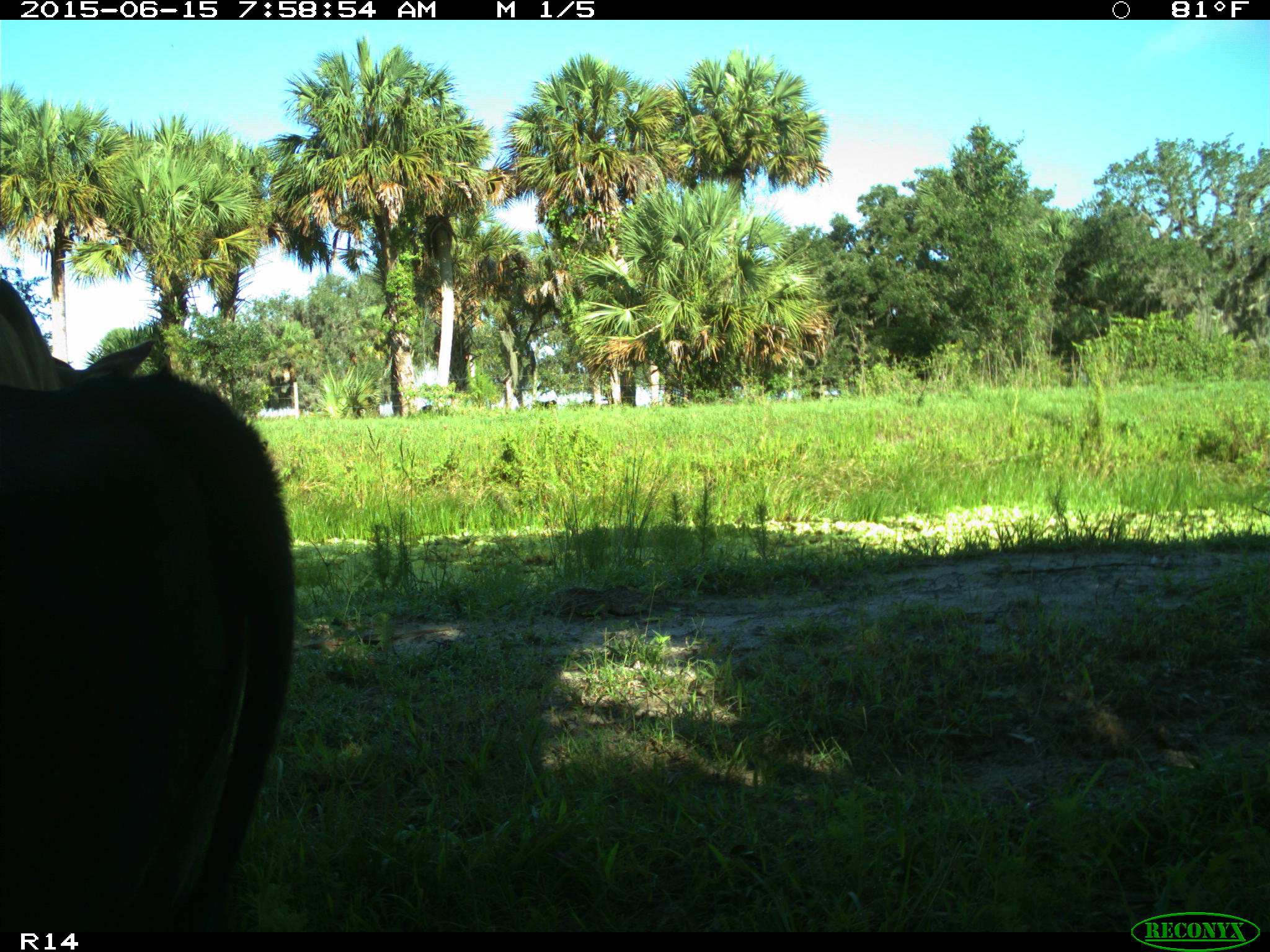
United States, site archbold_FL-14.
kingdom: Animalia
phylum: Chordata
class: Mammalia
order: Artiodactyla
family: Bovidae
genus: Bos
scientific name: Bos taurus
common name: domestic cow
Bos taurus (domestic cow).